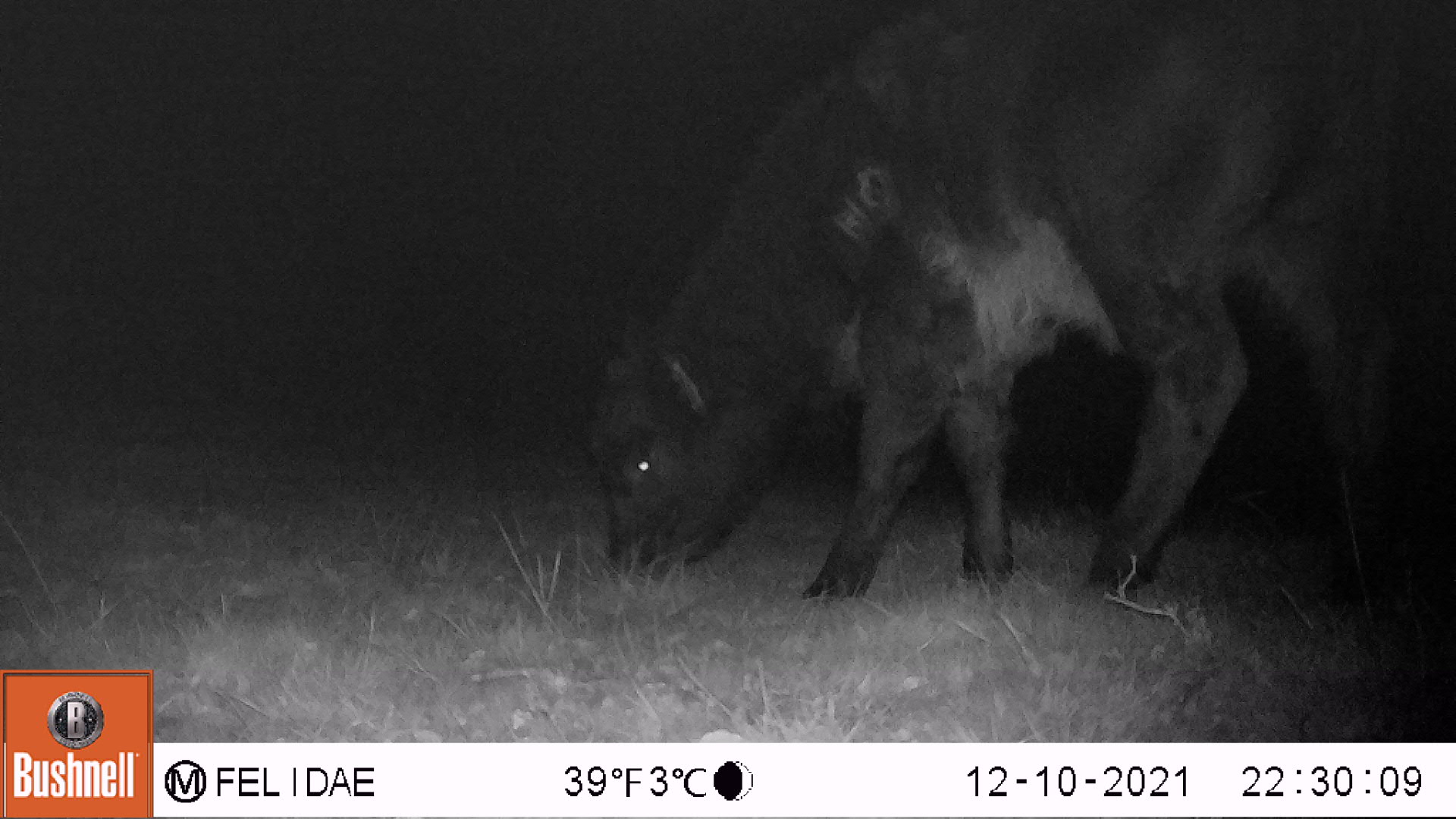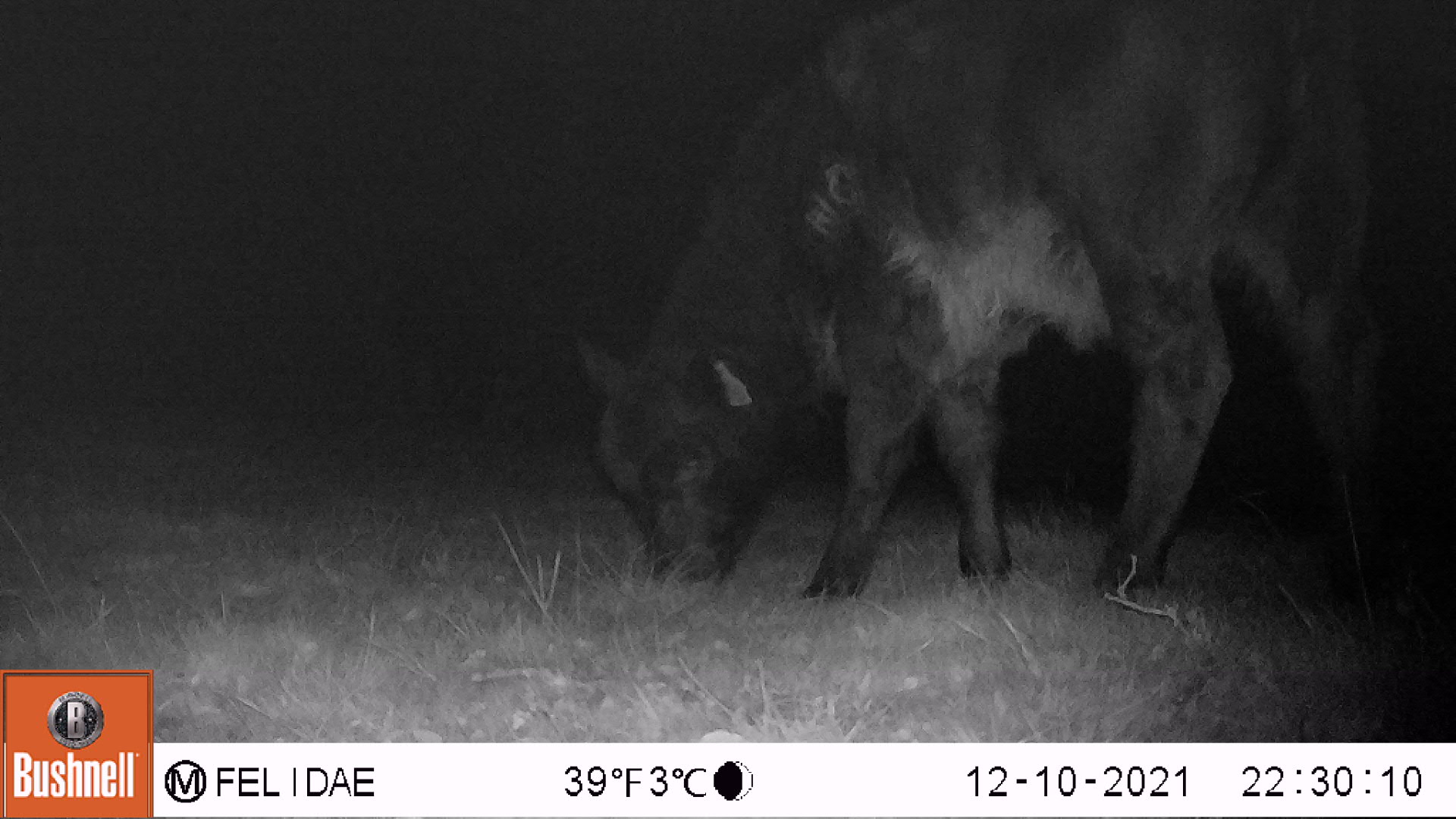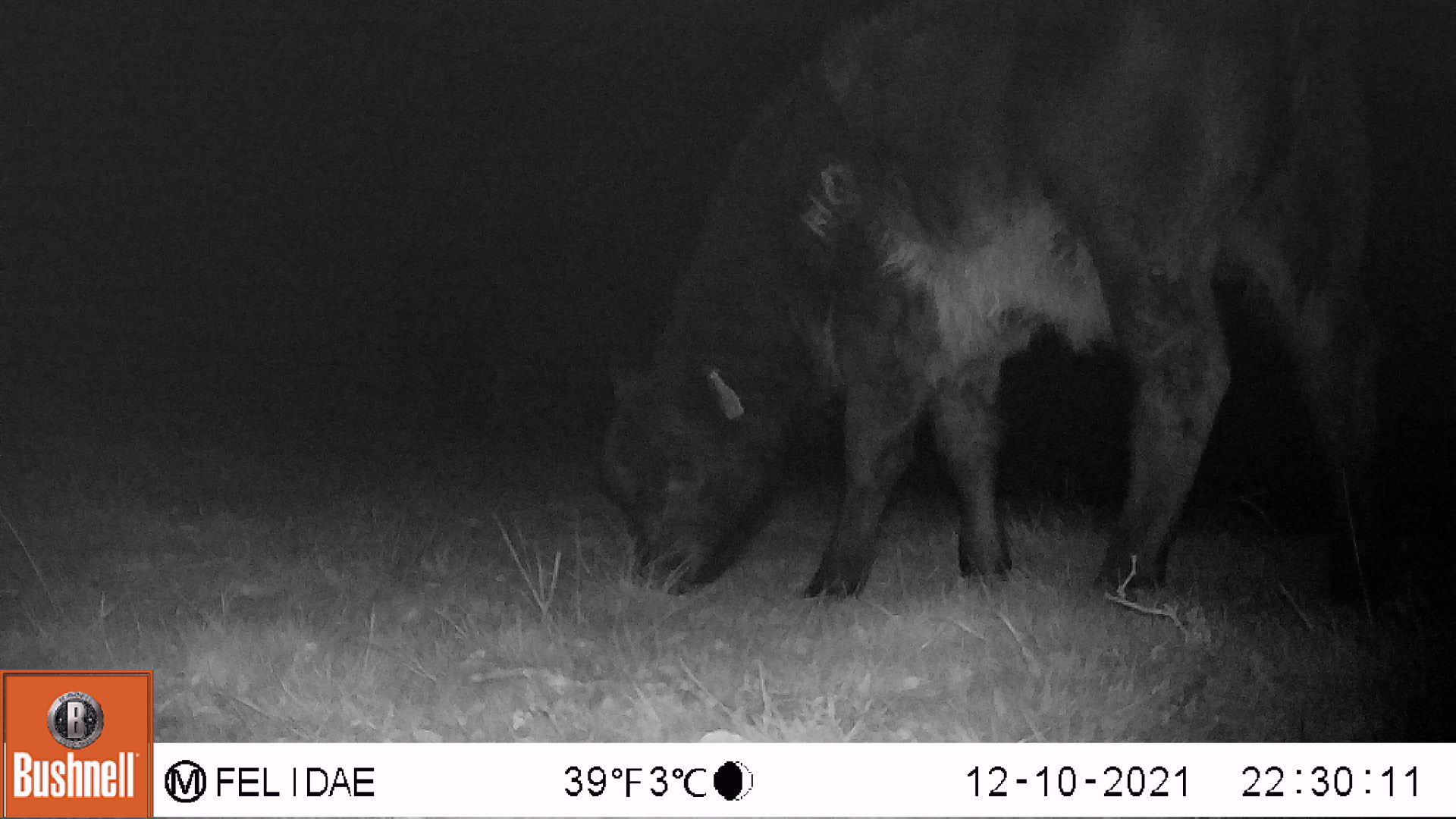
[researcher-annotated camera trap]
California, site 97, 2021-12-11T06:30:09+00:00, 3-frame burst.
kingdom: Animalia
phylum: Chordata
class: Mammalia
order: Artiodactyla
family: Bovidae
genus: Bos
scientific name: Bos taurus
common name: domestic cattle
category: cattle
Cattle (domestic cattle) (Bos taurus).